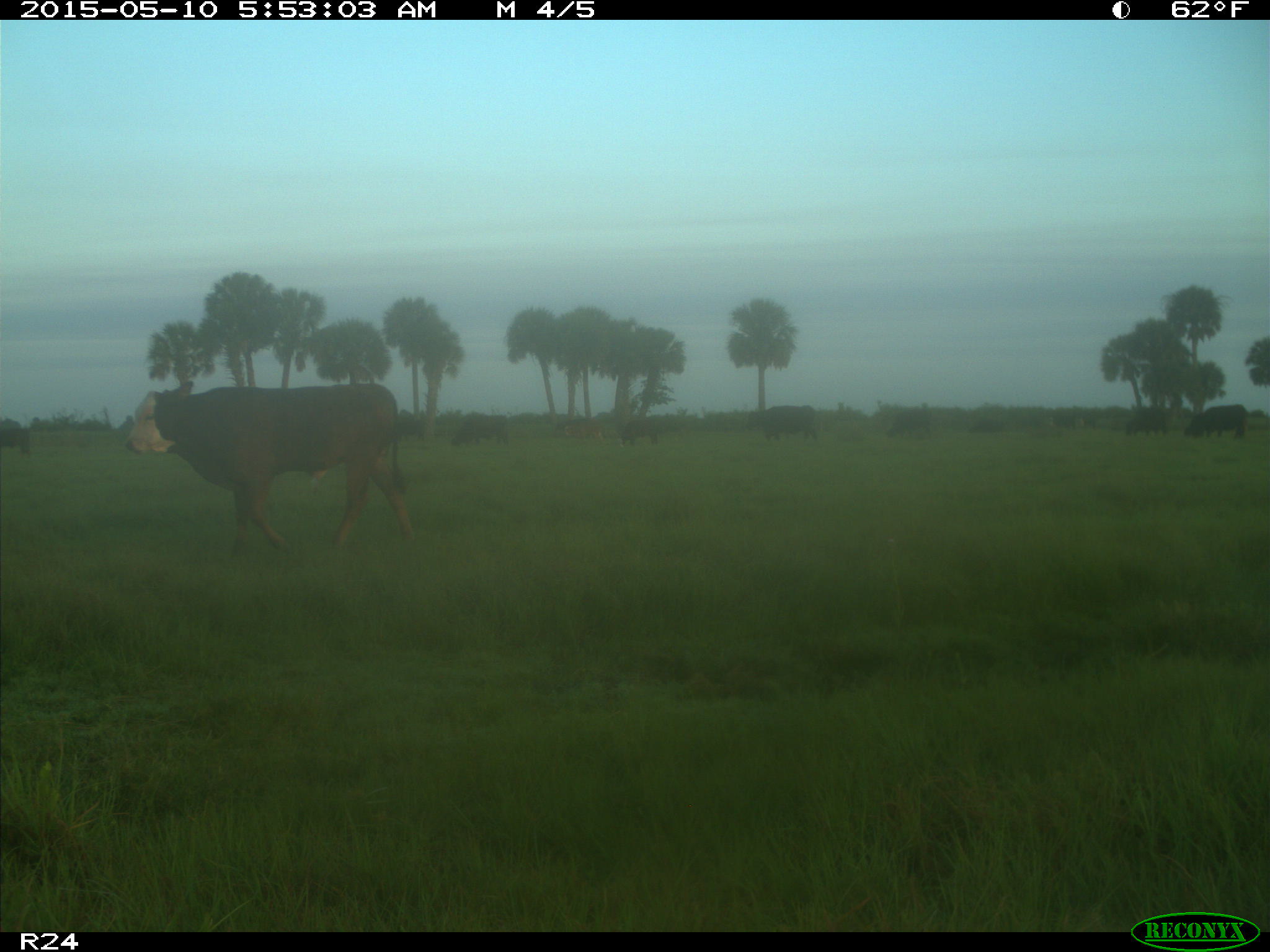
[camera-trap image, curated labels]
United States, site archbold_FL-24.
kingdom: Animalia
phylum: Chordata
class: Mammalia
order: Artiodactyla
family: Bovidae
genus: Bos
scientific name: Bos taurus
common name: domestic cow